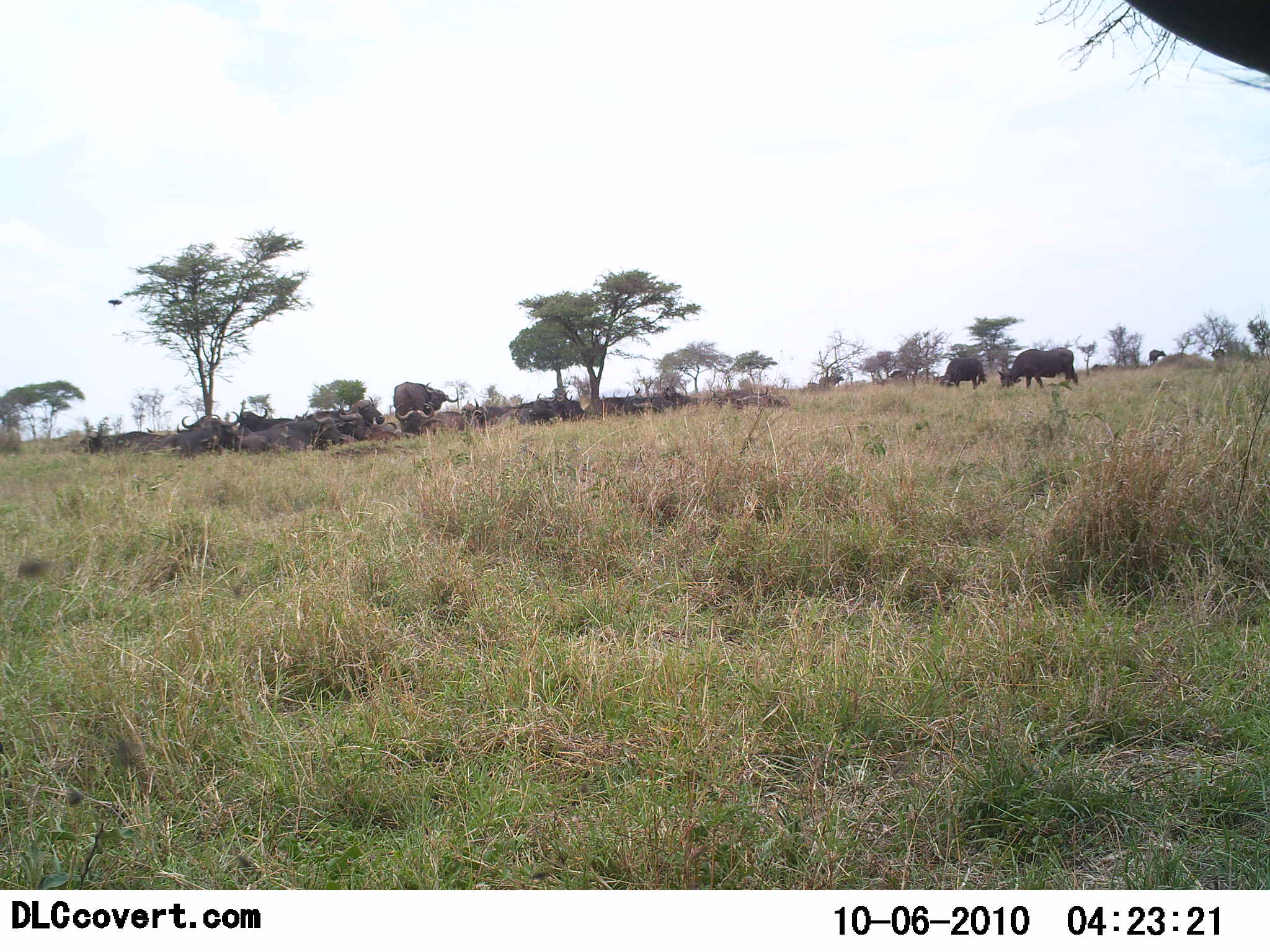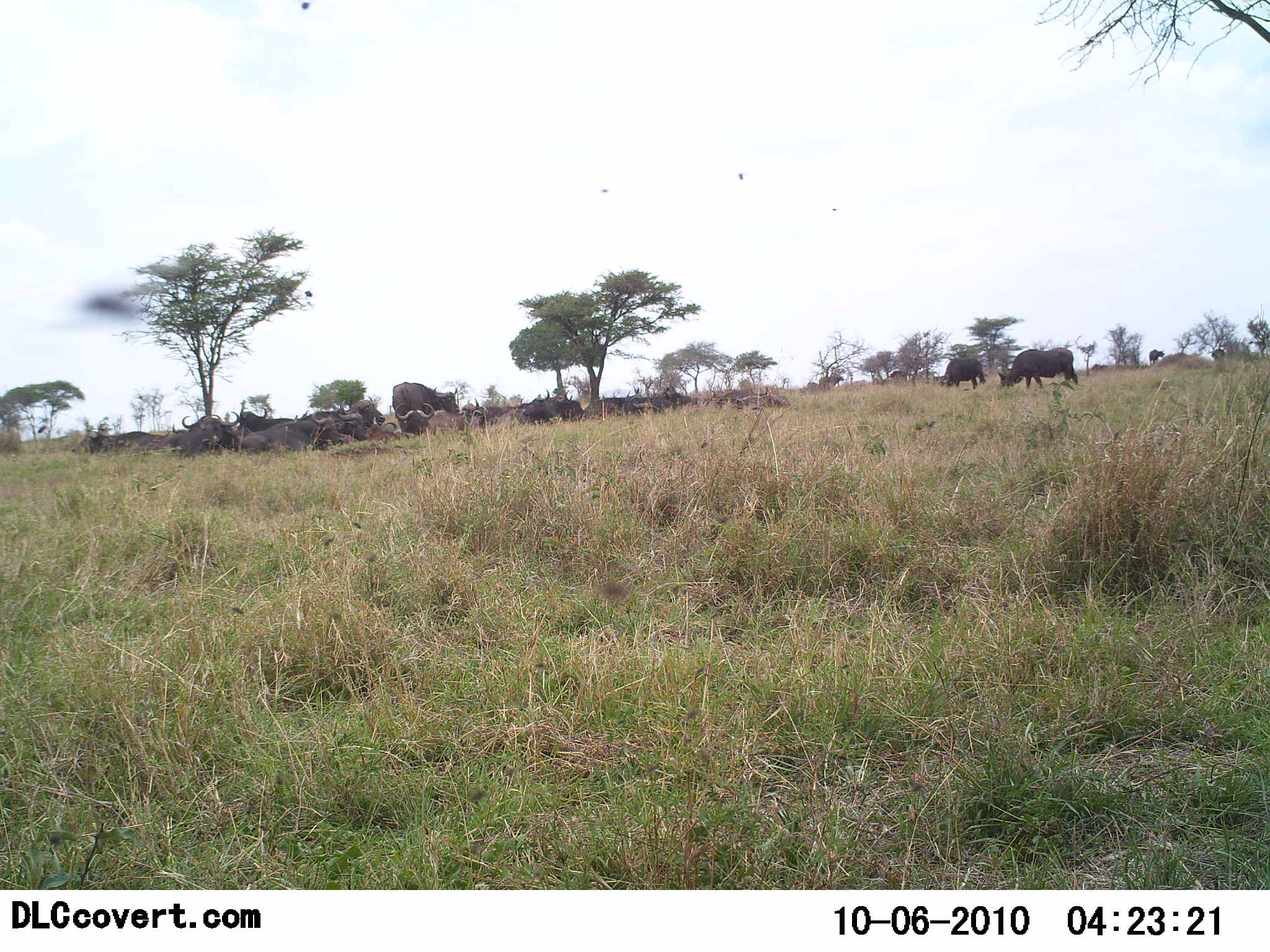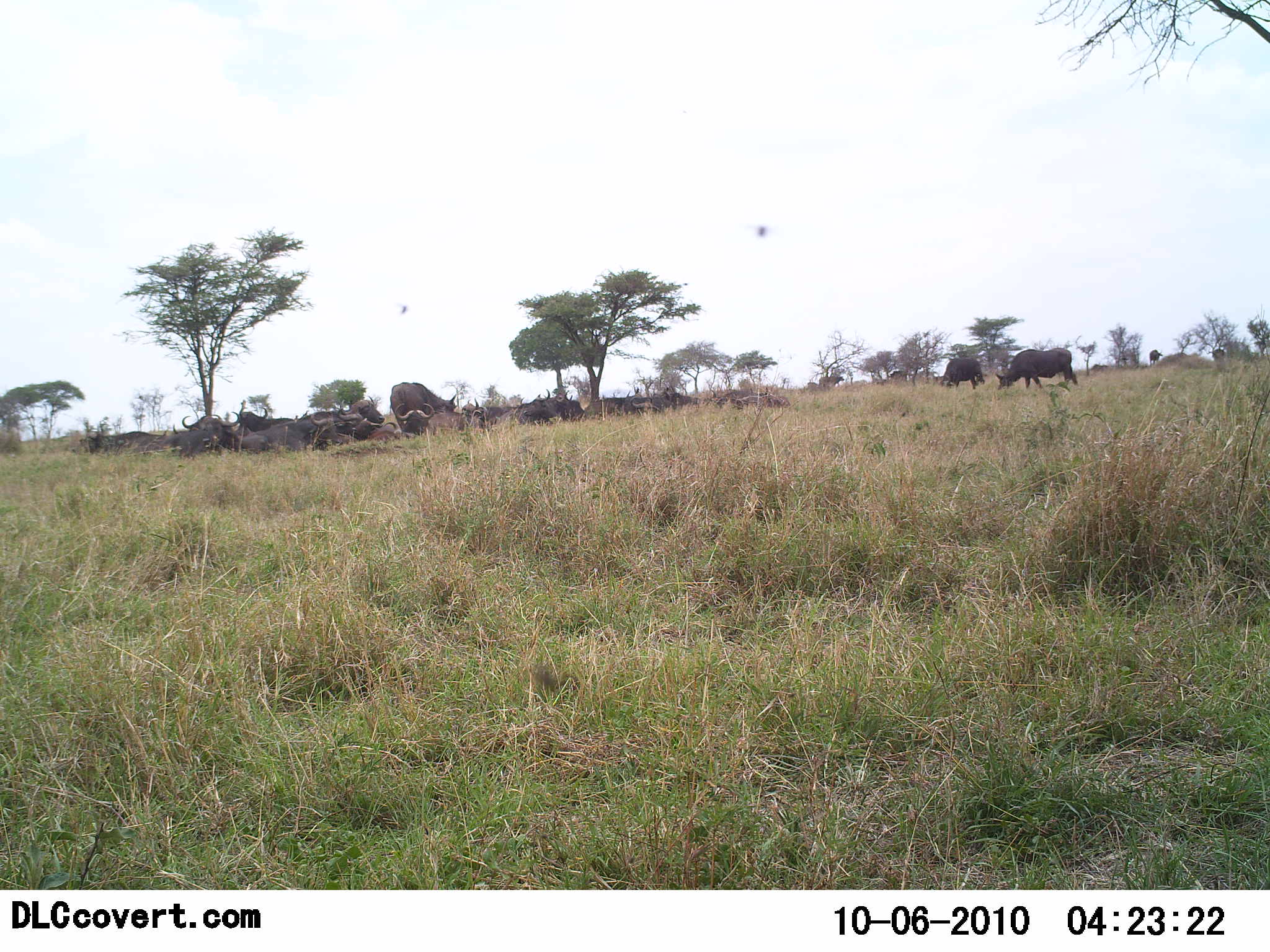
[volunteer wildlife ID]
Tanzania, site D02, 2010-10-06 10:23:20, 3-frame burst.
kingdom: Animalia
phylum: Chordata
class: Mammalia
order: Artiodactyla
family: Bovidae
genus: Syncerus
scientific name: Syncerus caffer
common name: cape buffalo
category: buffalo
Buffalo (cape buffalo) (Syncerus caffer), count 11-50. Behavior (volunteer vote fractions): standing 62%, resting 88%, moving 6%, interacting 0%. Young present (vote fraction): 0%. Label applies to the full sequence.